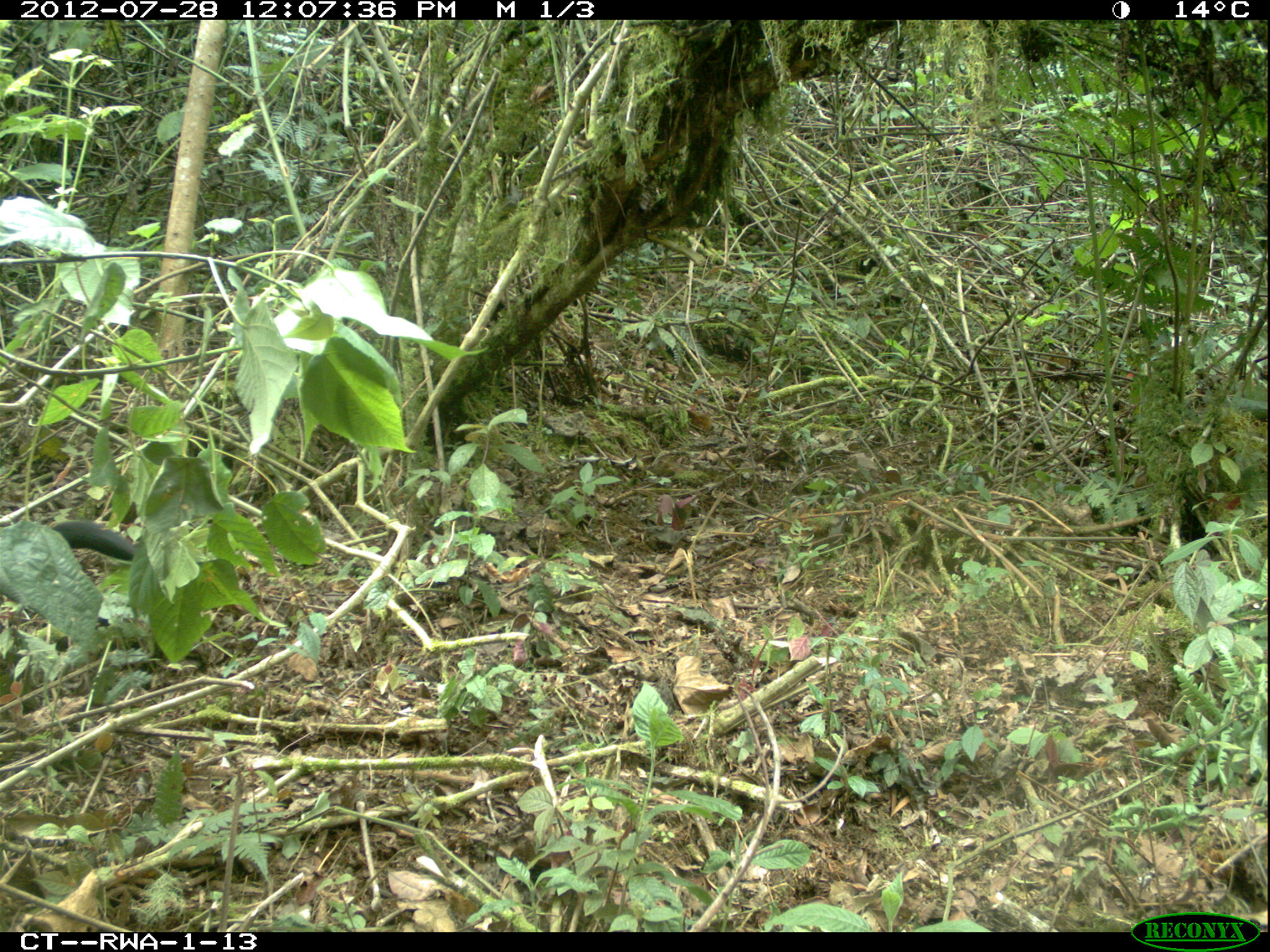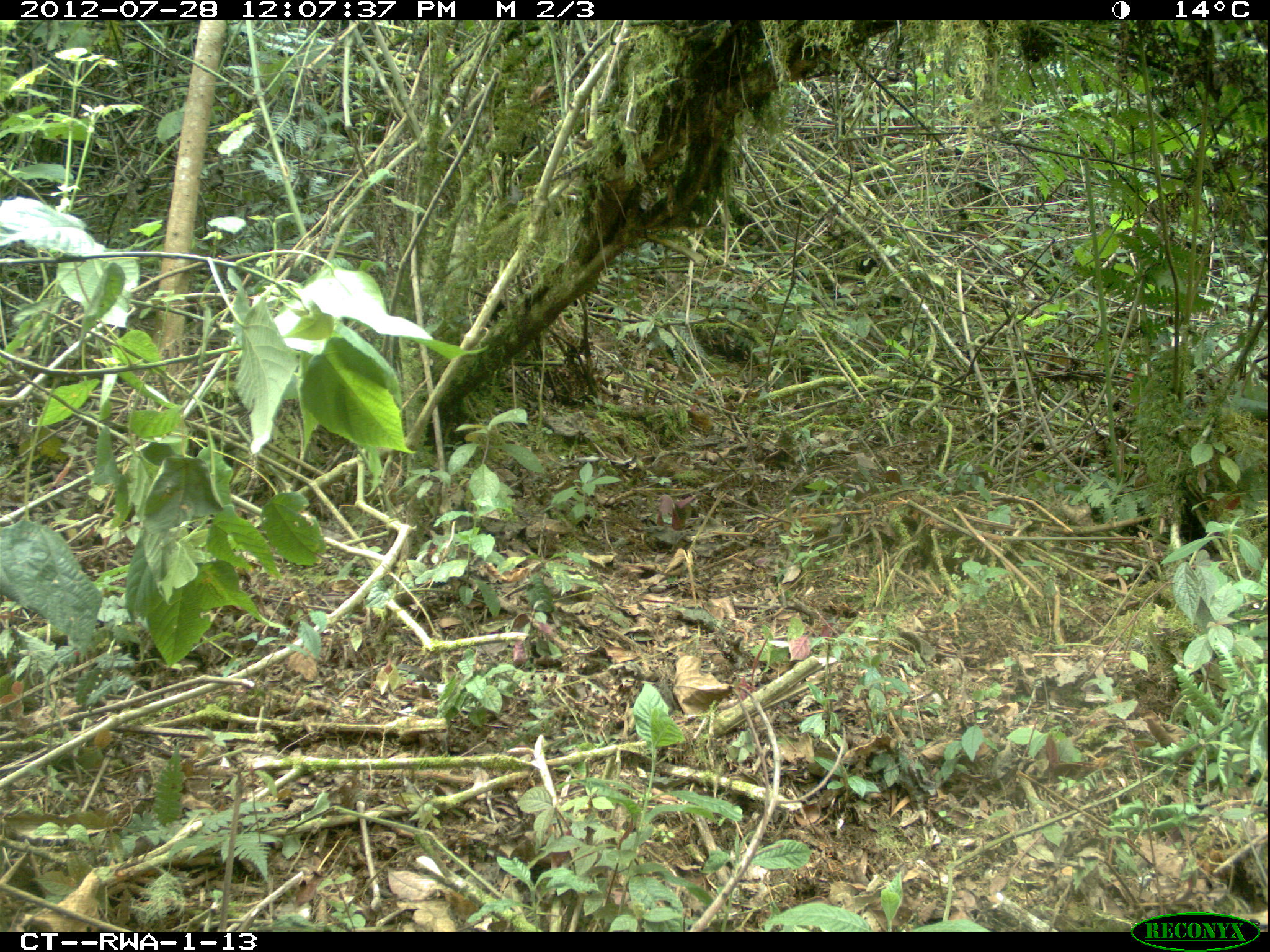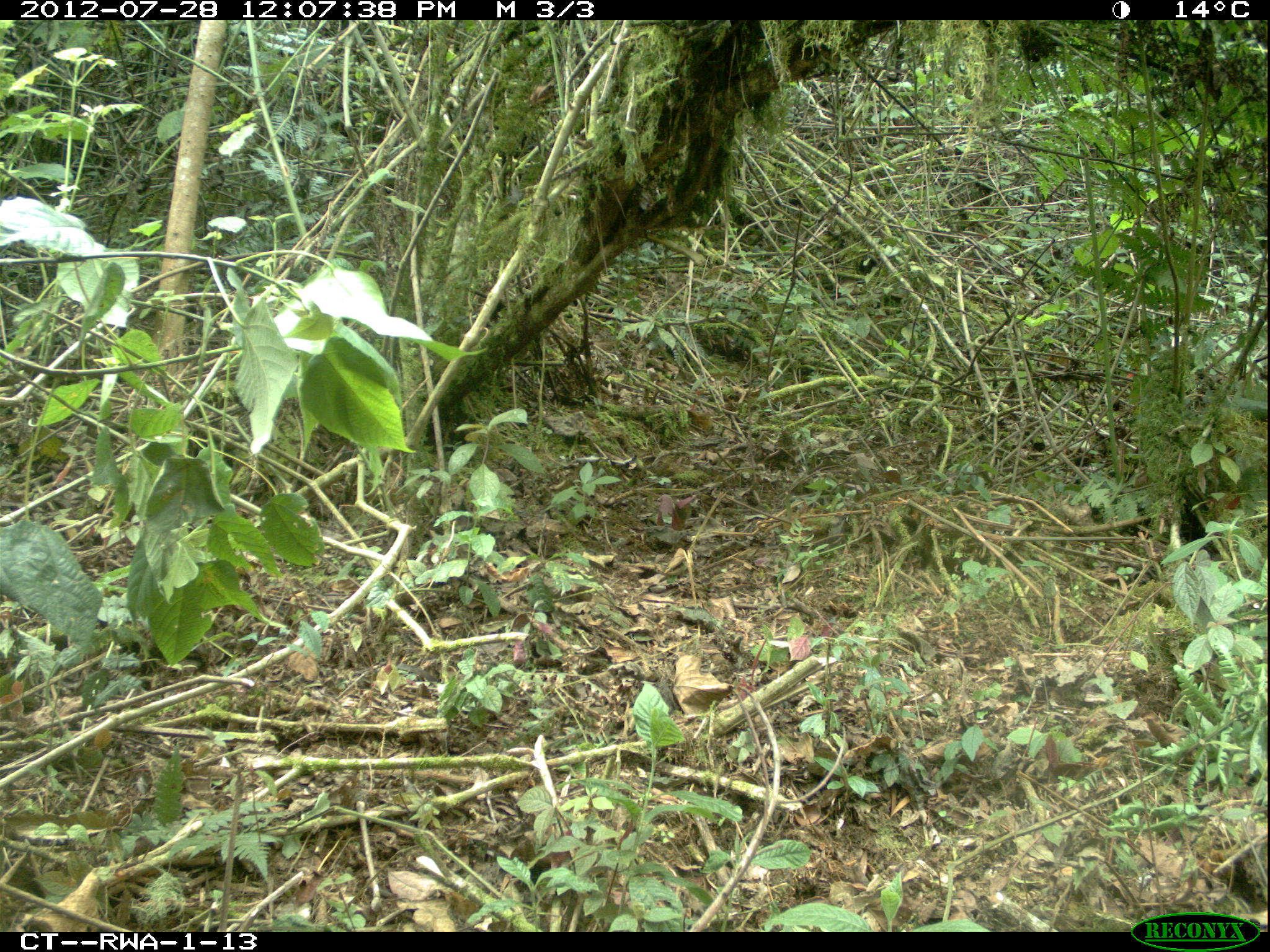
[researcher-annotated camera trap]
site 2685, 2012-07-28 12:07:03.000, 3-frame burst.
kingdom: Animalia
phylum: Chordata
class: Mammalia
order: Primates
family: Cercopithecidae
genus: Allochrocebus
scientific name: Allochrocebus lhoesti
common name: l'hoest's monkey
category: cercopithecus lhoesti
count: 1